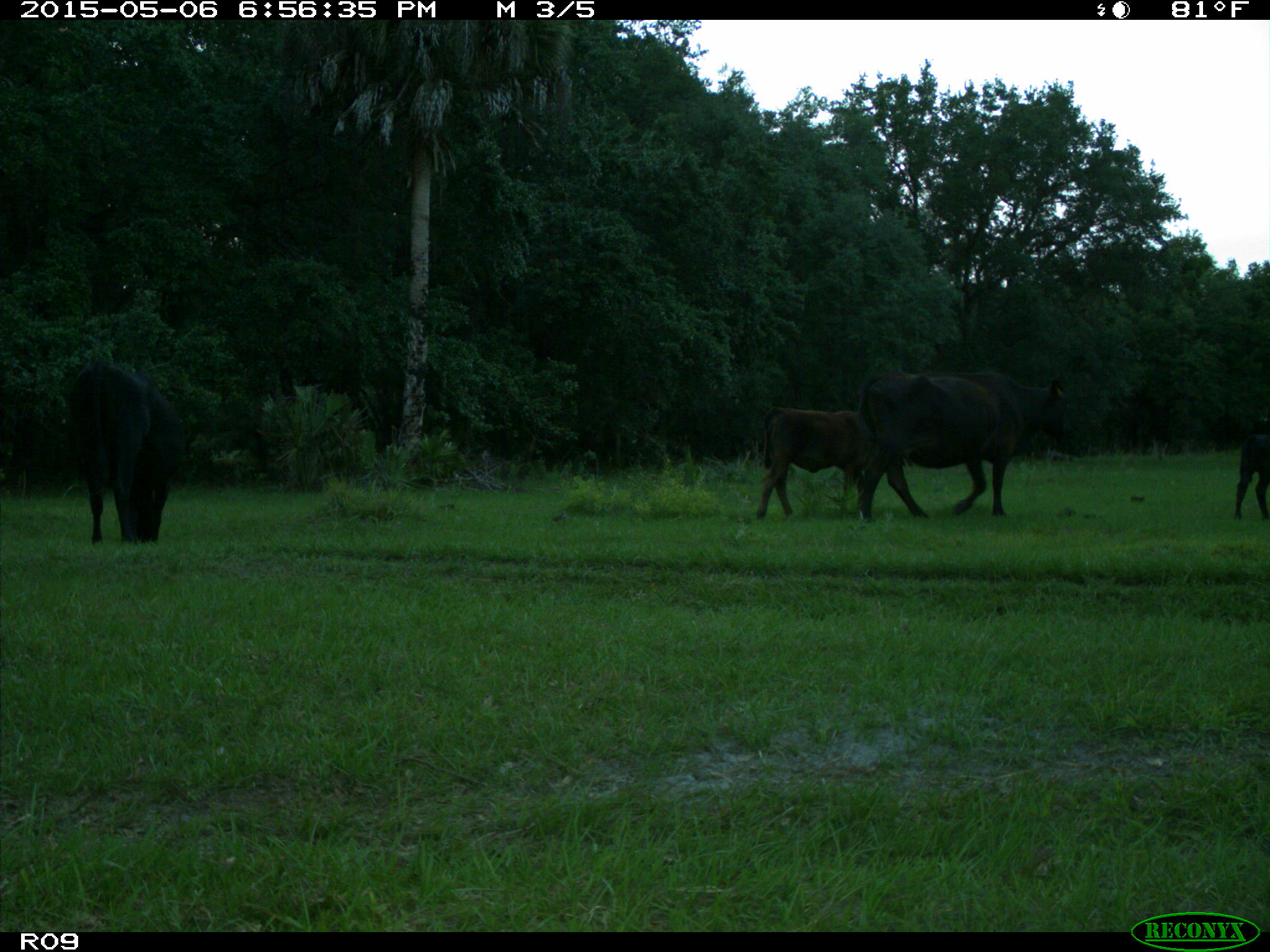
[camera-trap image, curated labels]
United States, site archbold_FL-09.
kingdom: Animalia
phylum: Chordata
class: Mammalia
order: Artiodactyla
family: Bovidae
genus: Bos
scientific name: Bos taurus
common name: domestic cow